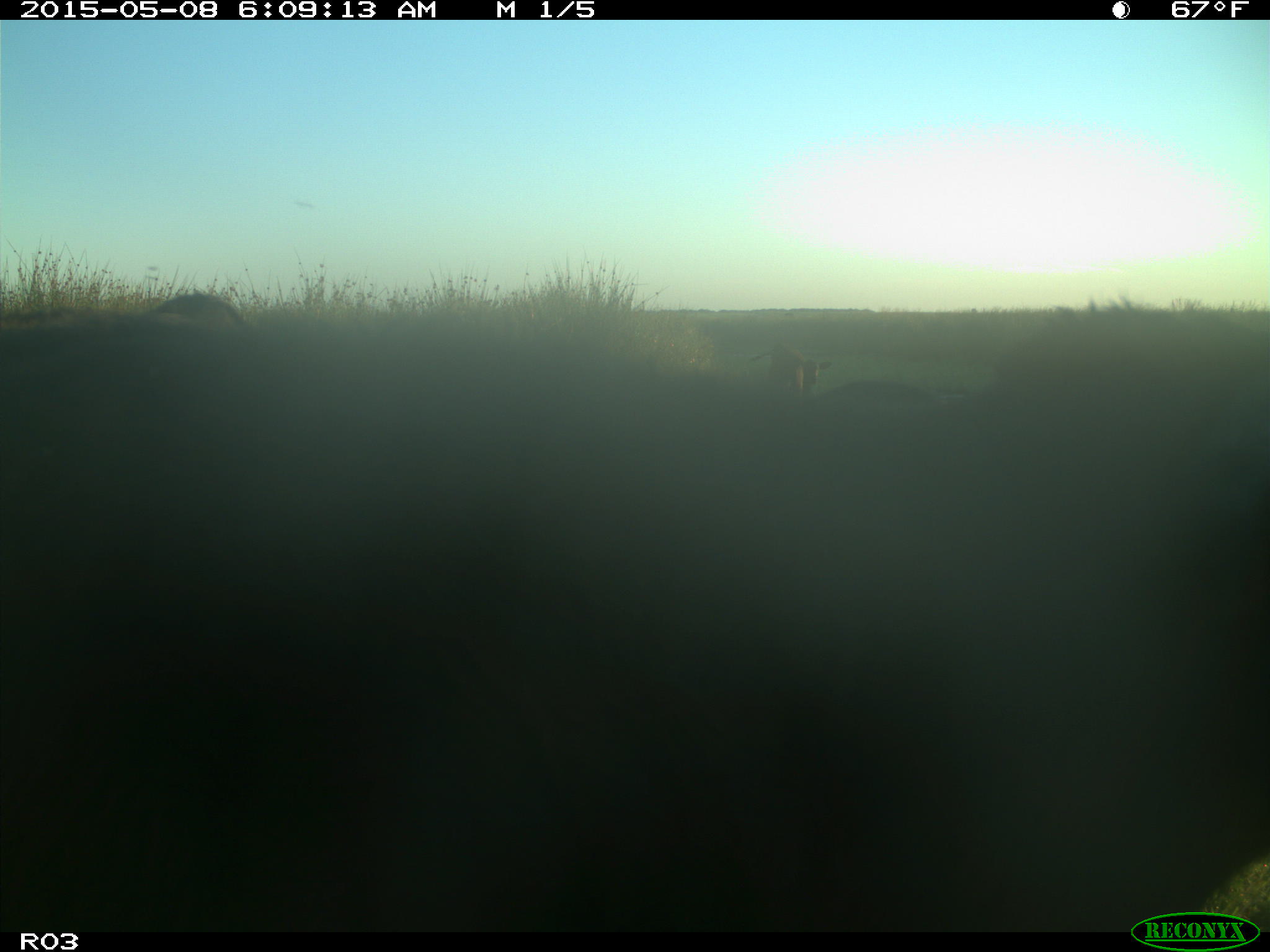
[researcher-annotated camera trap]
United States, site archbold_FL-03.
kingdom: Animalia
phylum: Chordata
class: Mammalia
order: Artiodactyla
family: Bovidae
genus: Bos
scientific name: Bos taurus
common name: domestic cow